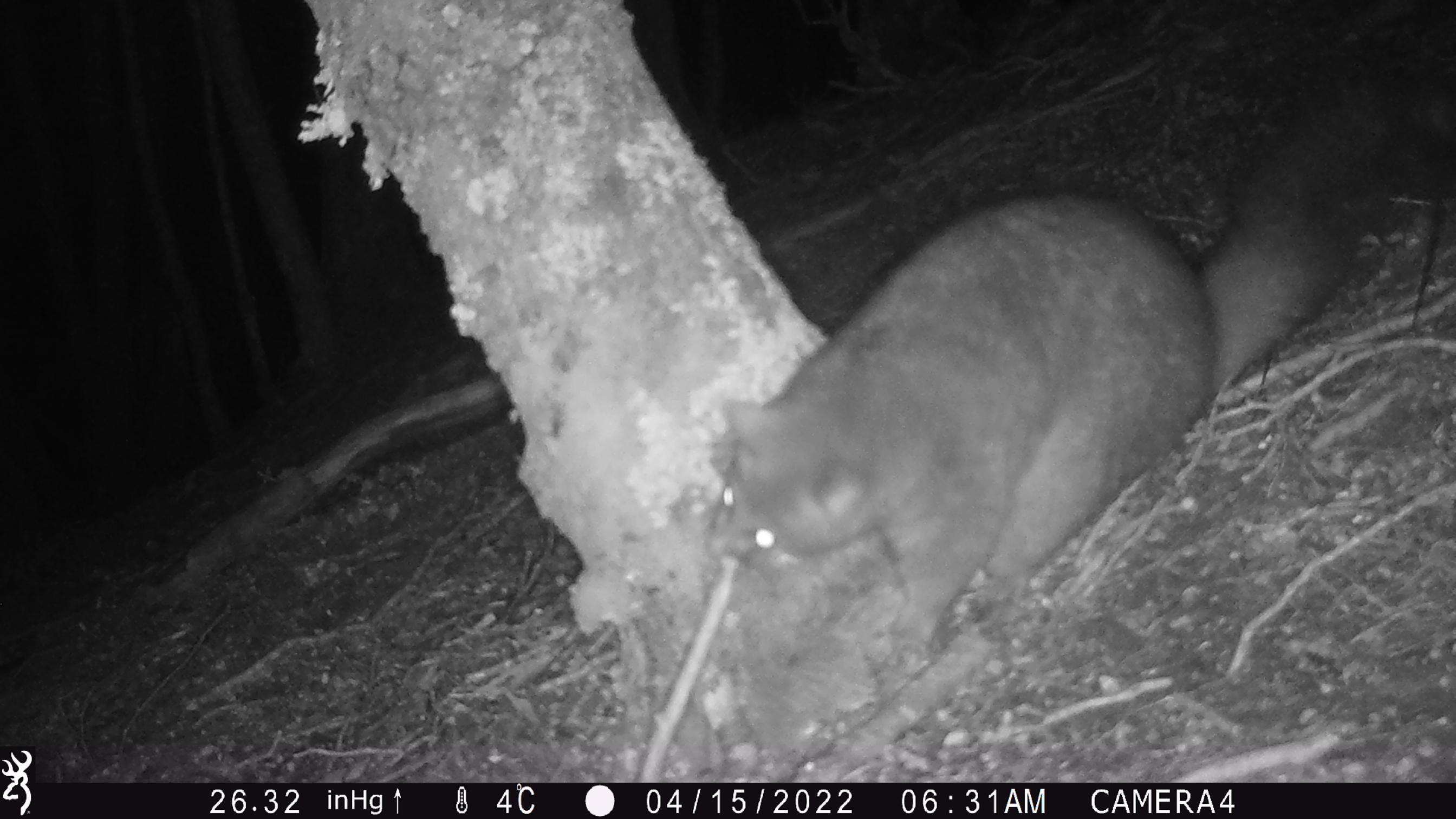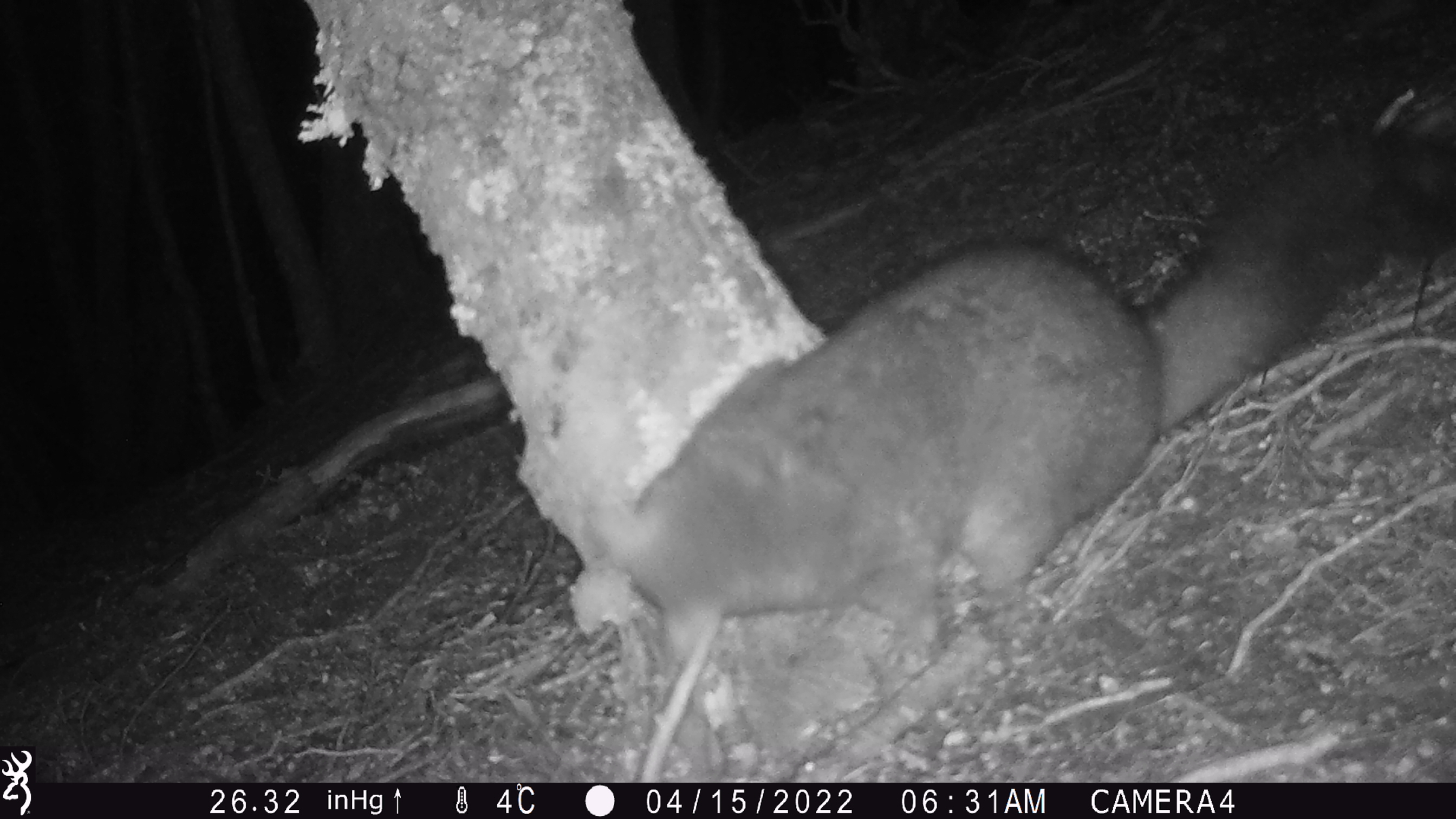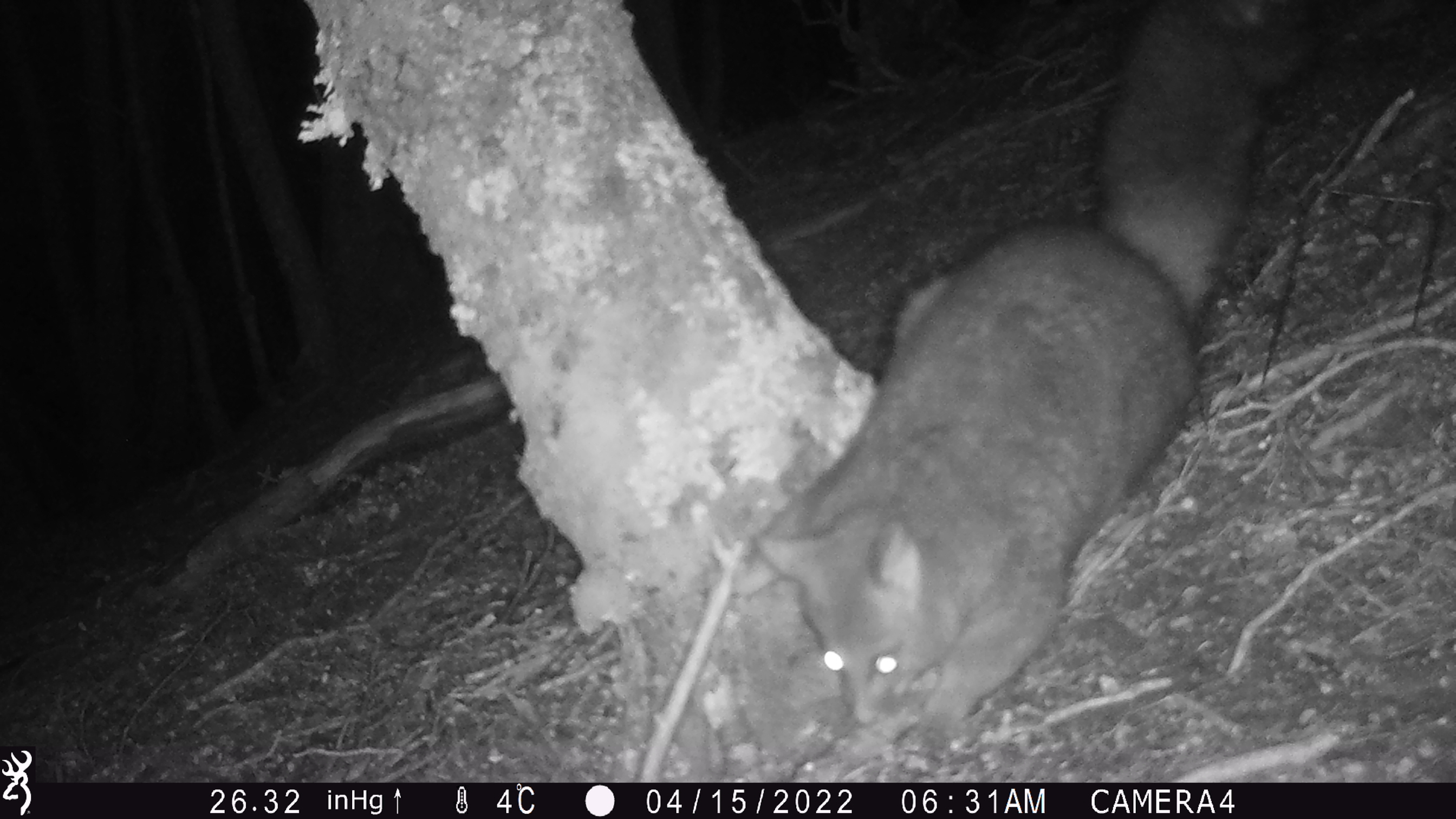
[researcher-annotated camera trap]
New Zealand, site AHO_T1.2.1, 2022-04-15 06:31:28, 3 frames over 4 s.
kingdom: Animalia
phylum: Chordata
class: Mammalia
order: Diprotodontia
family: Phalangeridae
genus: Trichosurus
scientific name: Trichosurus vulpecula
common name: common brushtail possum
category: possum